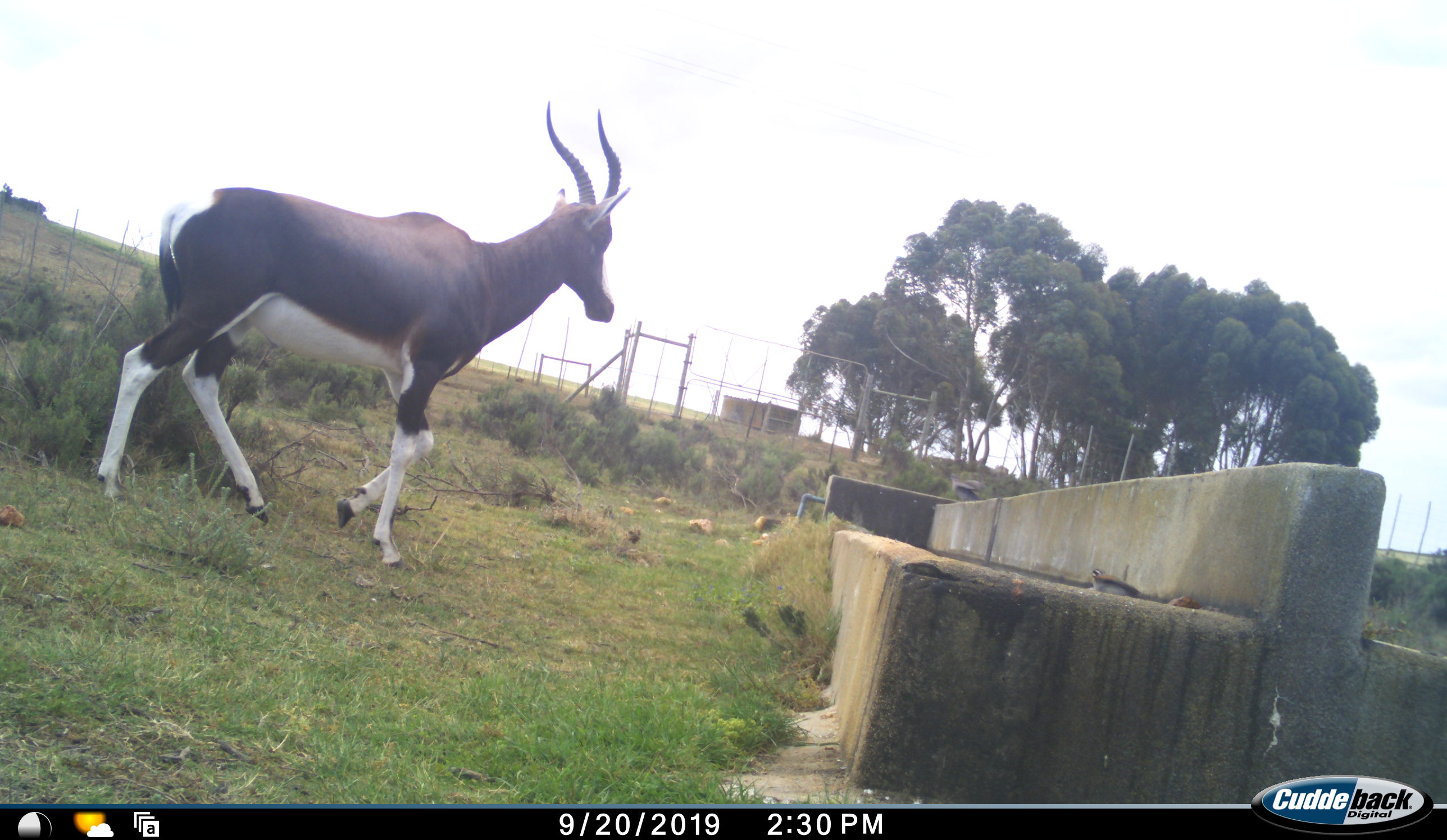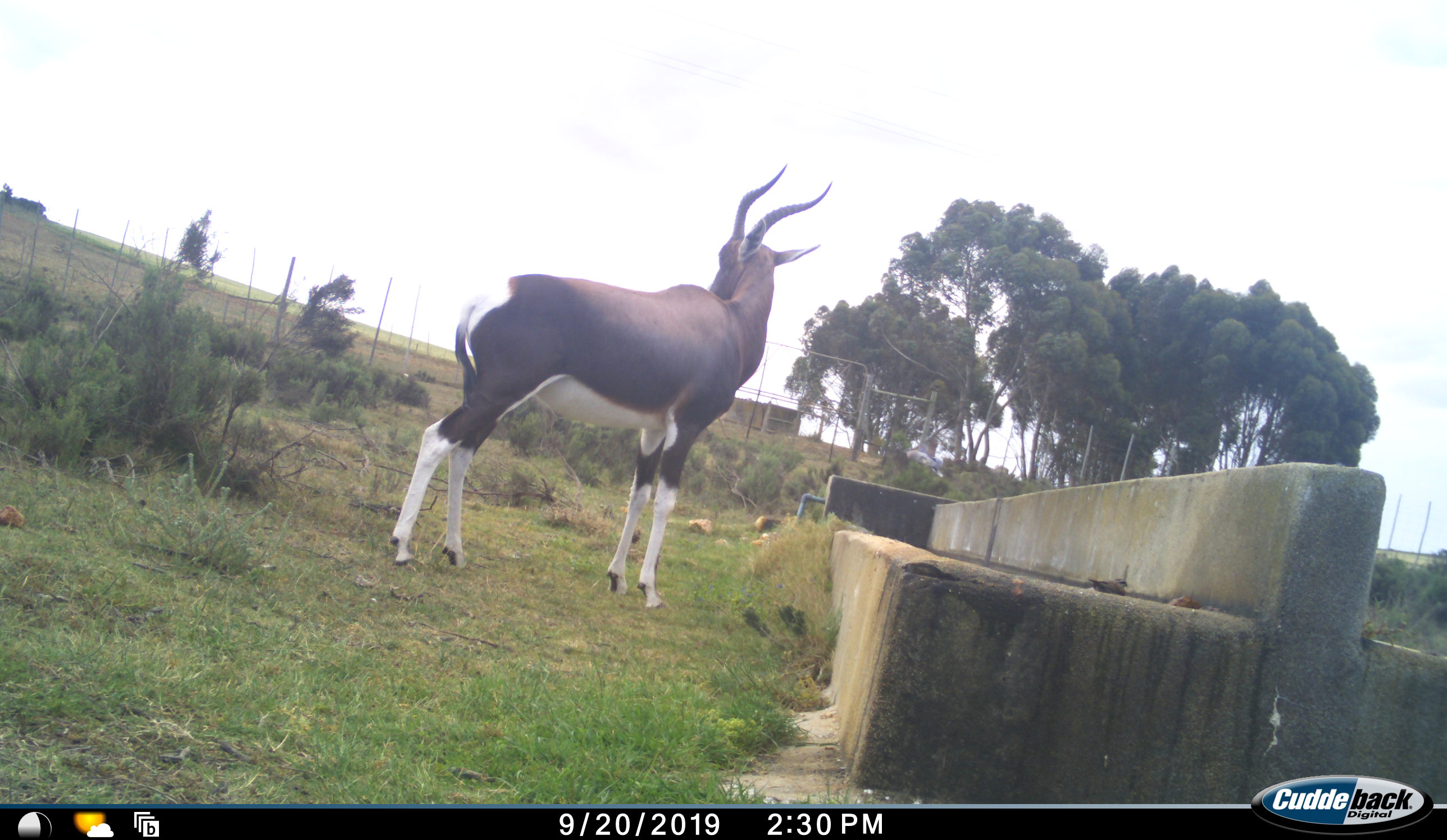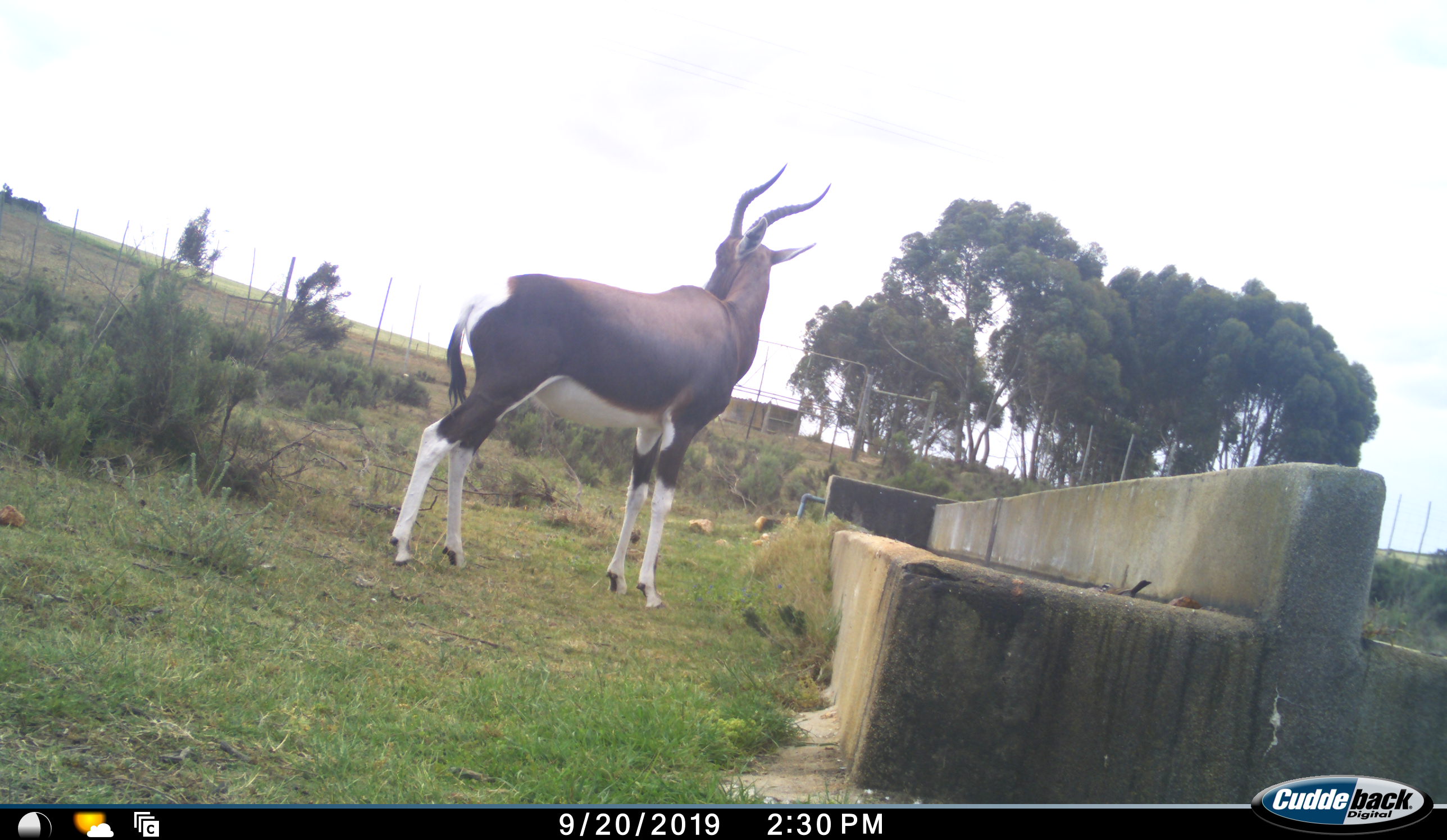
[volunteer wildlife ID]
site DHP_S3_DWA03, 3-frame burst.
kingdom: Animalia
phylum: Chordata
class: Aves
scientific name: Aves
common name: bird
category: birdother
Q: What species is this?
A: Birdother (bird) (Aves).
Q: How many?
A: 2.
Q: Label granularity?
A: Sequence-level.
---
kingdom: Animalia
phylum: Chordata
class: Mammalia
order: Artiodactyla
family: Bovidae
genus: Damaliscus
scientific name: Damaliscus pygargus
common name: bontebok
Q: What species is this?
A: Bontebok (Damaliscus pygargus).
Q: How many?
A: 1.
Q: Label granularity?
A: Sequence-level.